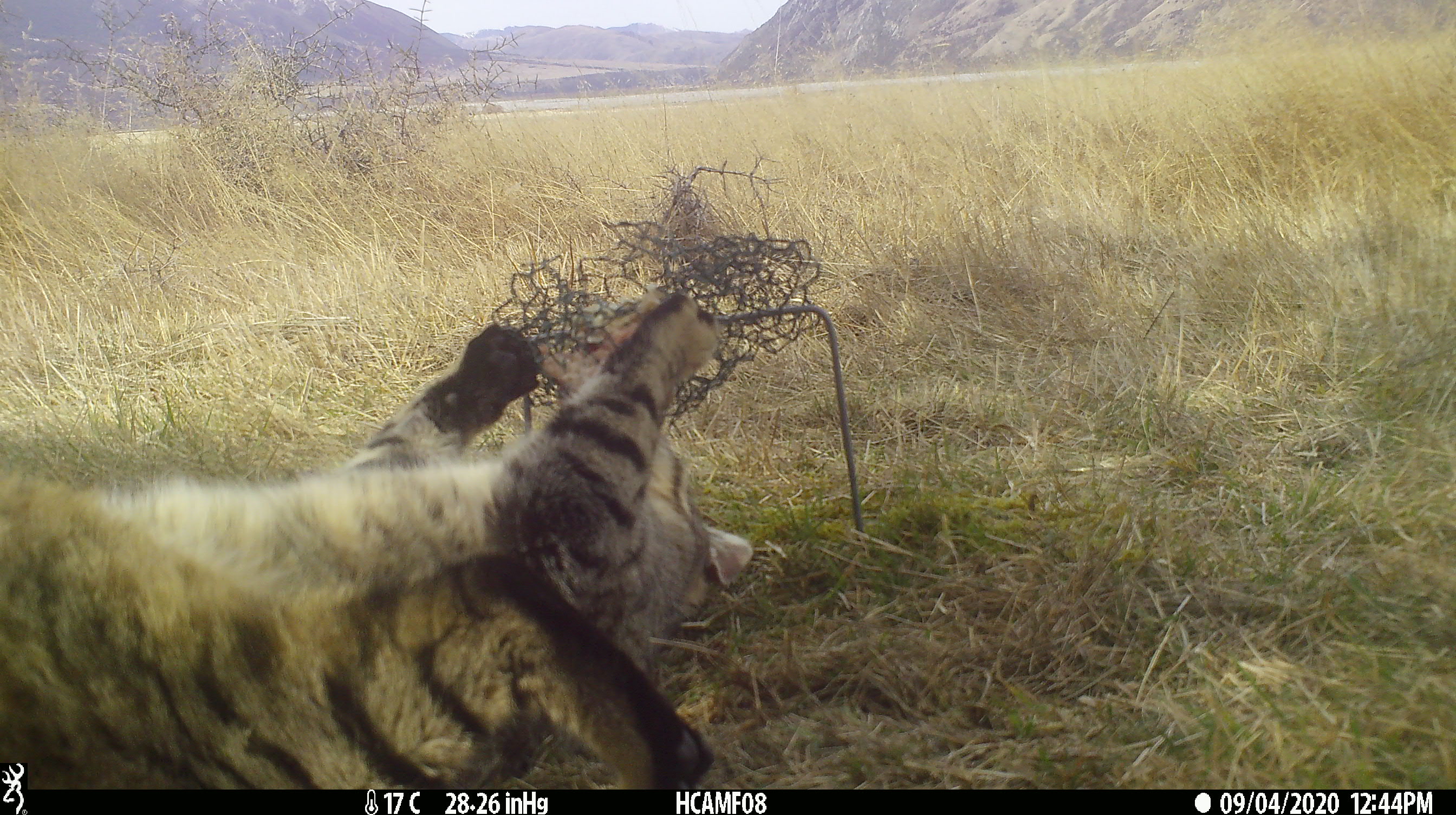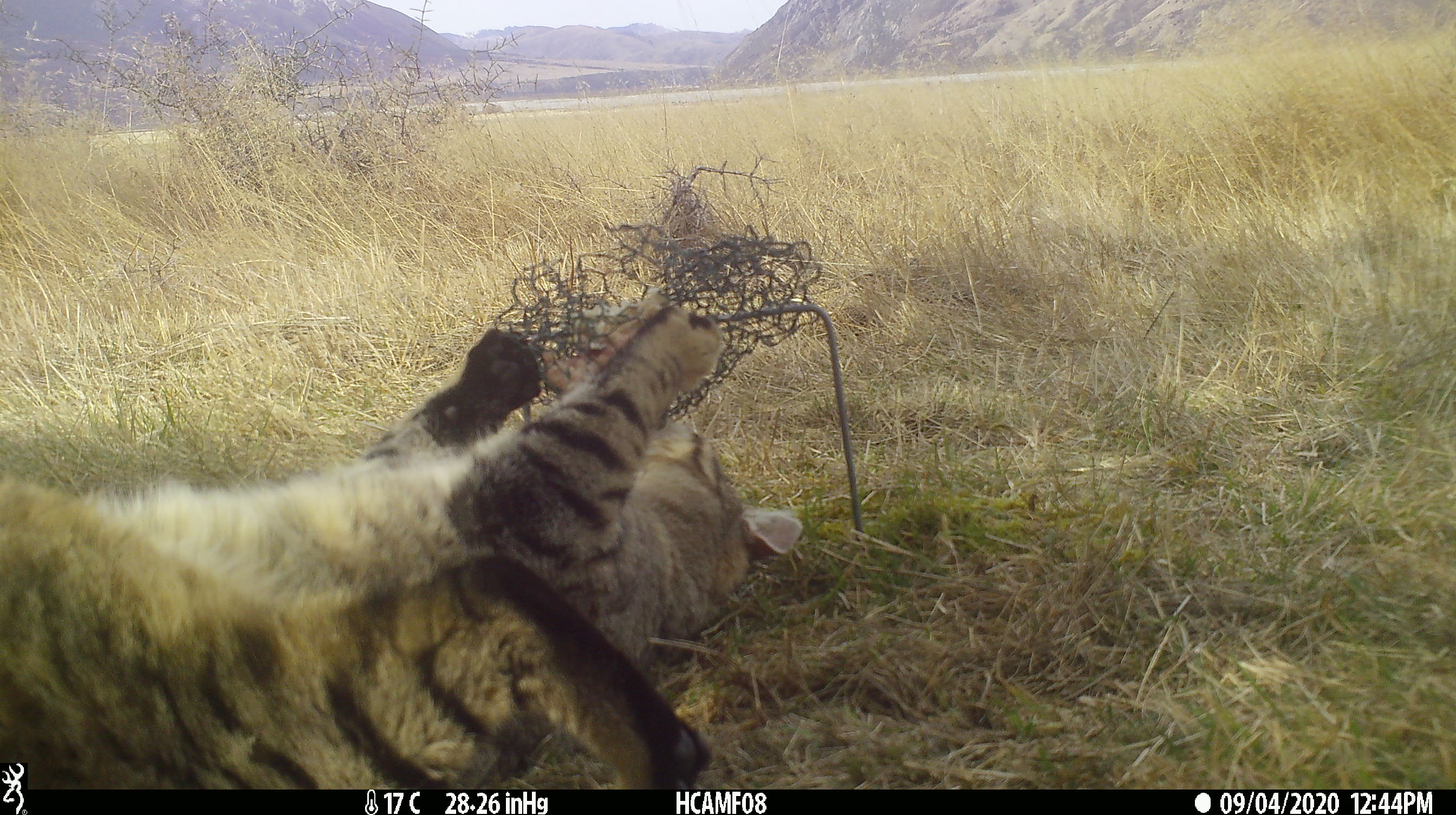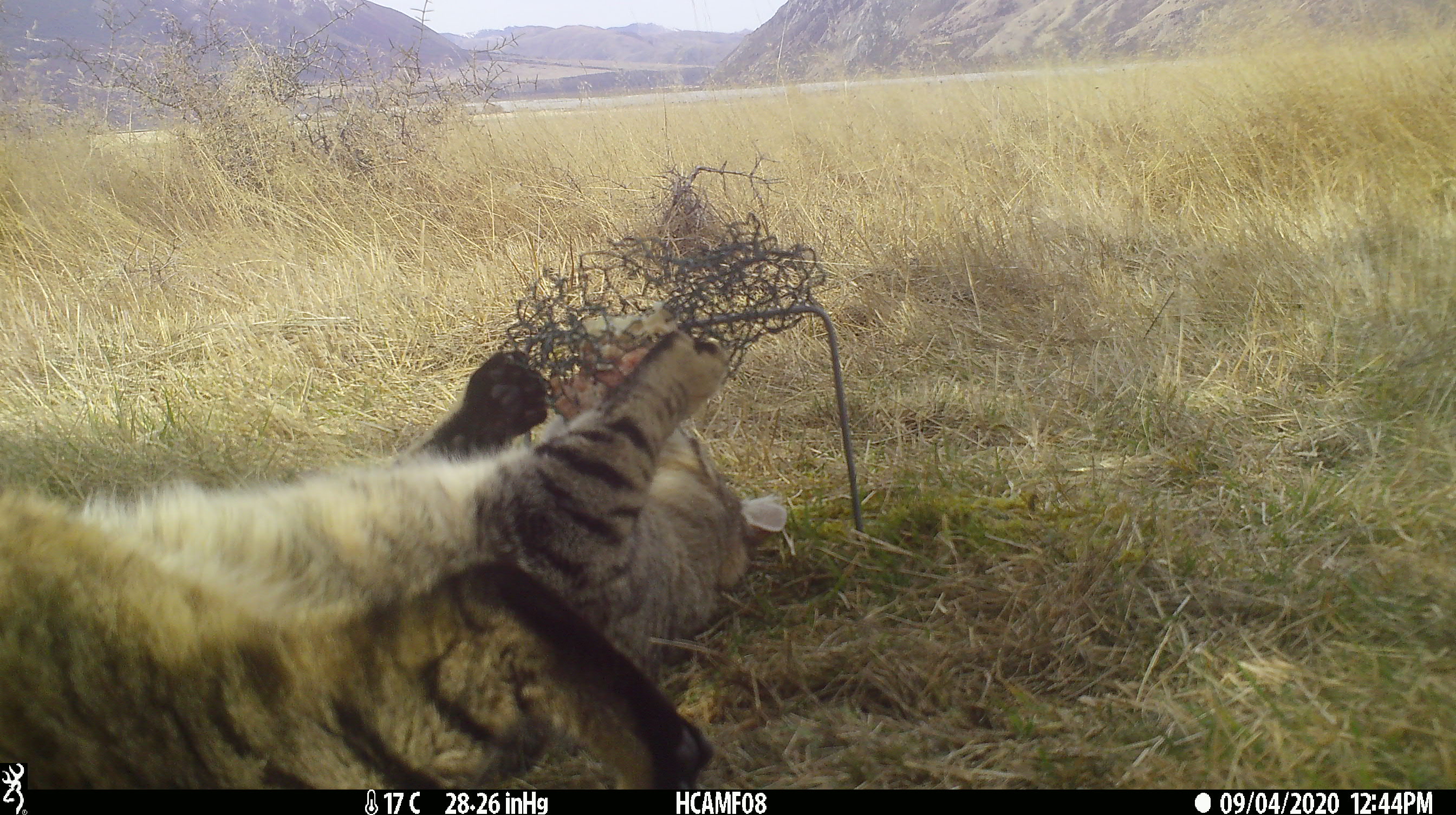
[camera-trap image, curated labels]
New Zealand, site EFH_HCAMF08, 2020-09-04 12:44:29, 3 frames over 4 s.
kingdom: Animalia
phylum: Chordata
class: Mammalia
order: Carnivora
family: Felidae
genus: Felis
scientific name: Felis catus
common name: domestic cat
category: cat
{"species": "cat (domestic cat) (Felis catus)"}